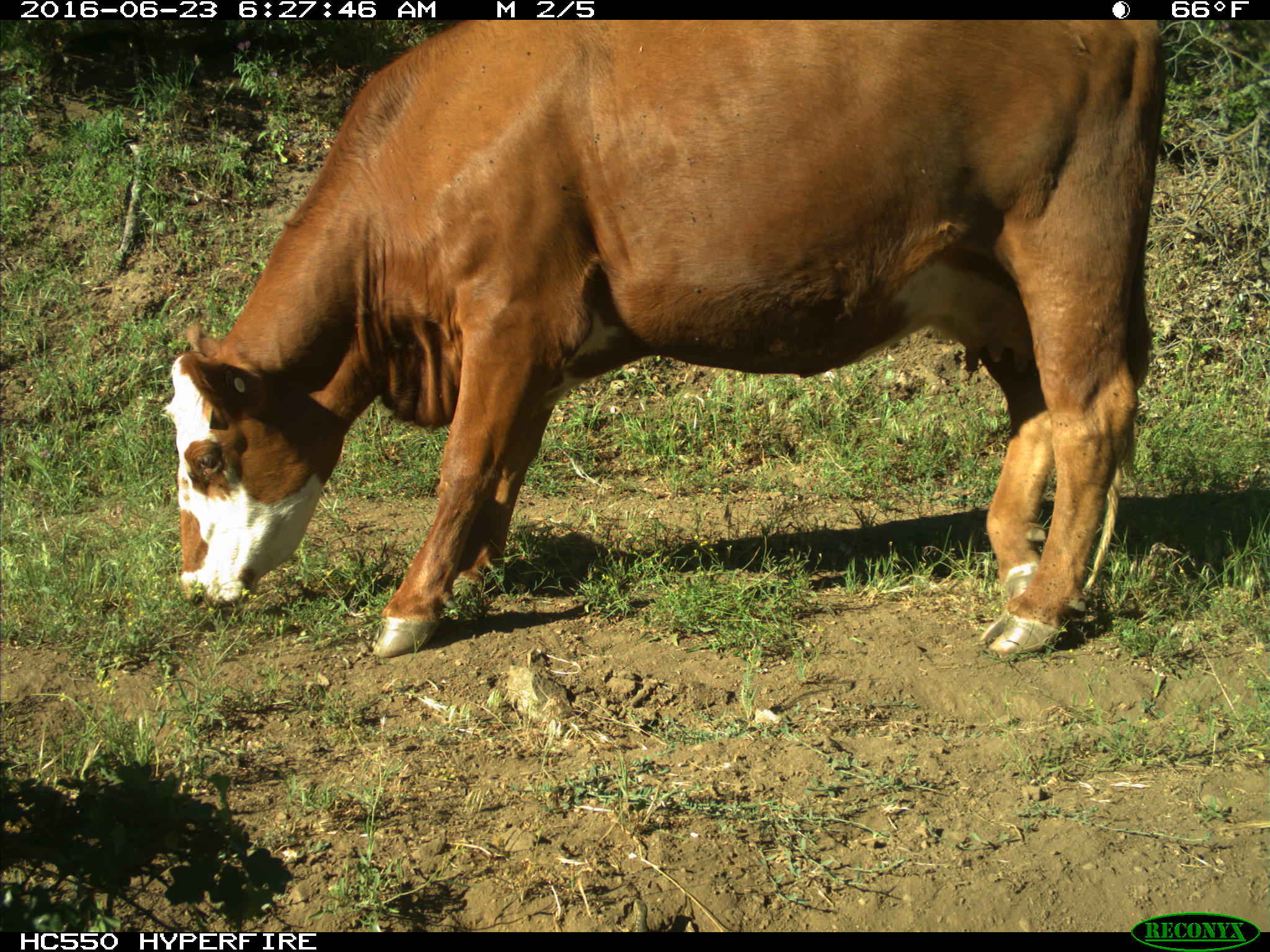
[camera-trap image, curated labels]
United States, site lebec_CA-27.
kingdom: Animalia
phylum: Chordata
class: Mammalia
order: Artiodactyla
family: Bovidae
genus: Bos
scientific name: Bos taurus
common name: domestic cow